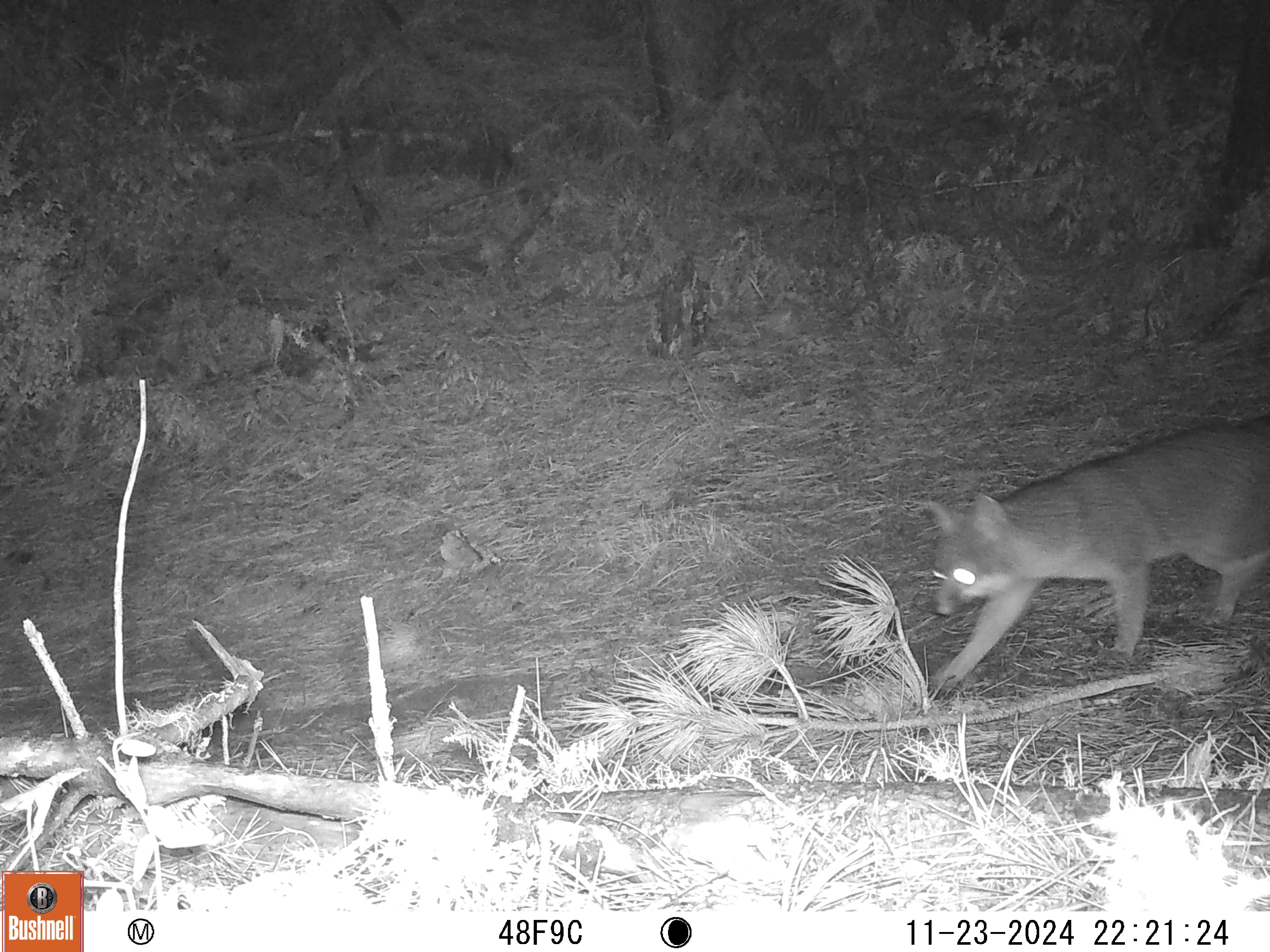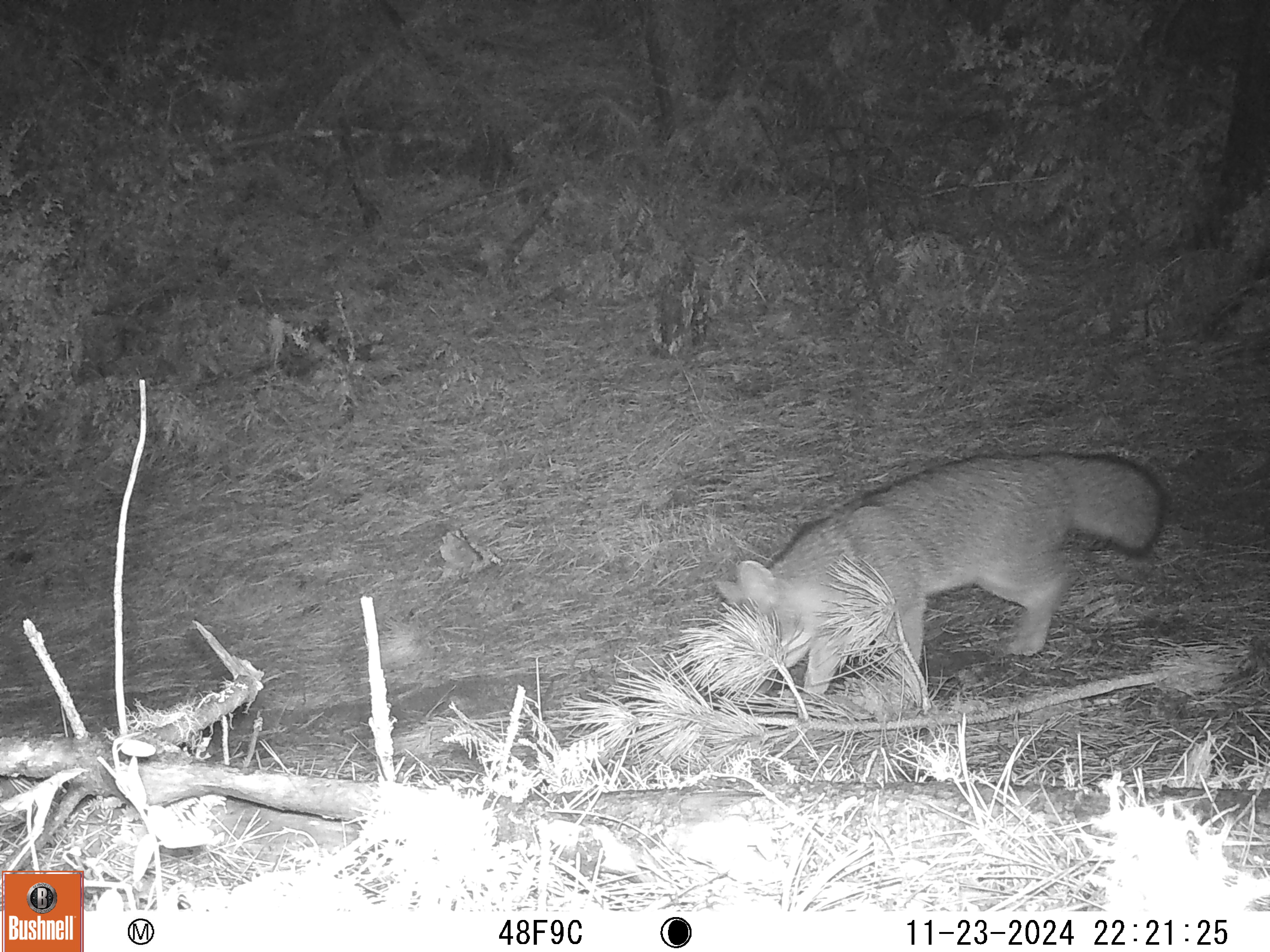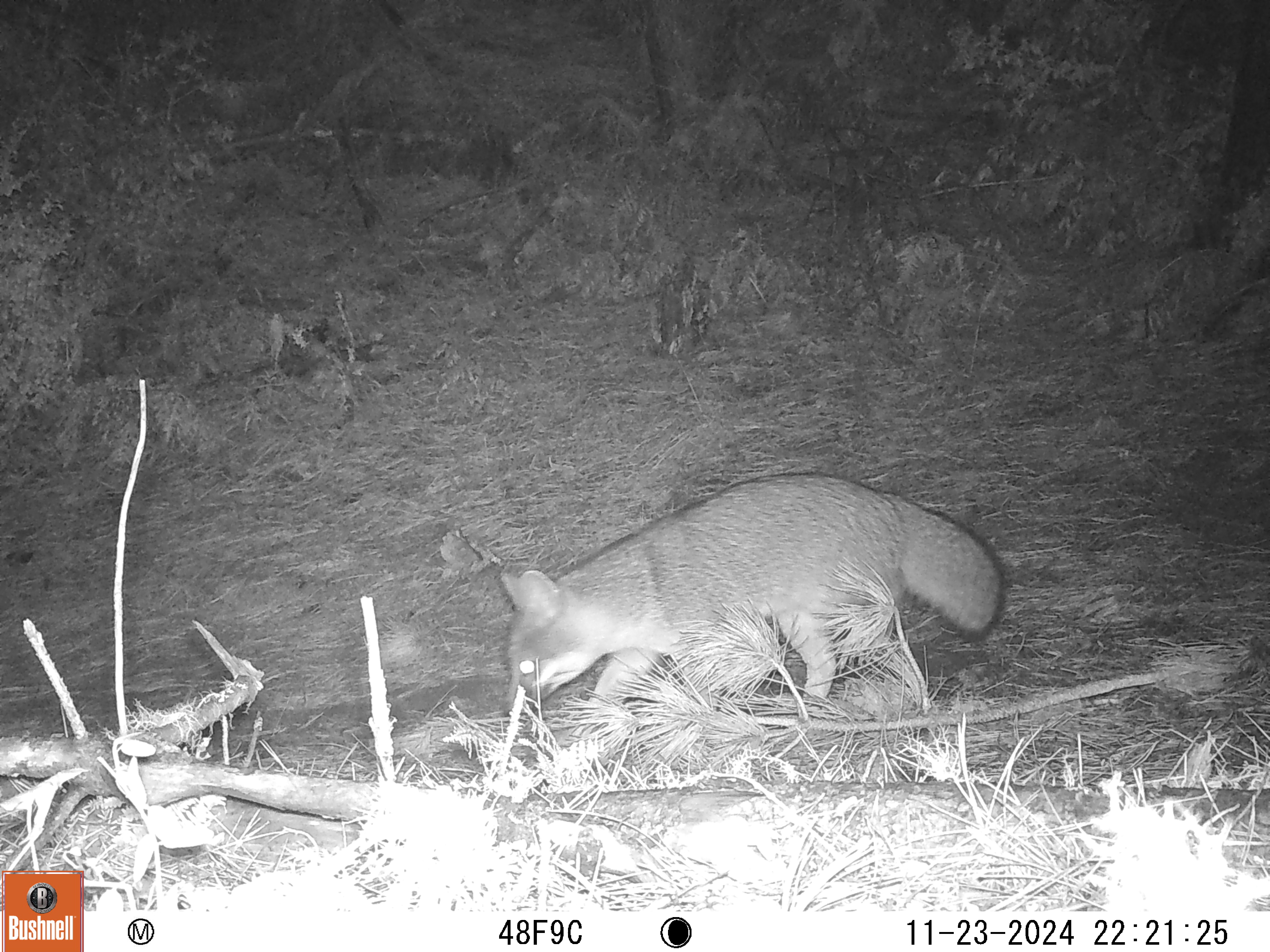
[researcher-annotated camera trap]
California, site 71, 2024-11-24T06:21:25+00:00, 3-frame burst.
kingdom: Animalia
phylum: Chordata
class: Mammalia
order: Carnivora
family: Canidae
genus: Urocyon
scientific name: Urocyon cinereoargenteus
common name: gray fox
Gray fox (Urocyon cinereoargenteus).